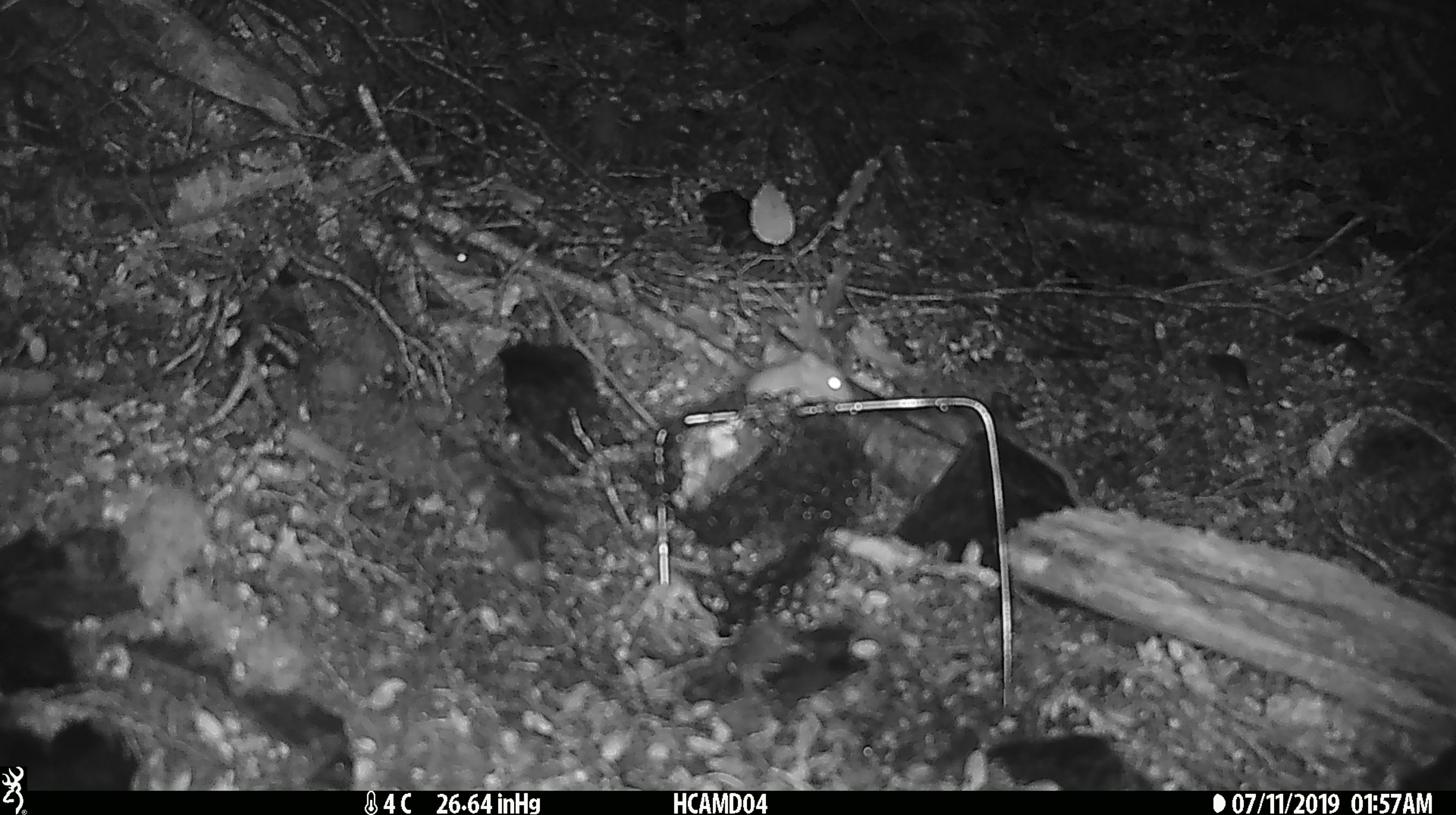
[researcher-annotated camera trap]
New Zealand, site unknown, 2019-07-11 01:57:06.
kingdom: Animalia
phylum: Chordata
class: Mammalia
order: Rodentia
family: Muridae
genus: Mus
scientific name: Mus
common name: mouse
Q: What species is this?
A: Mouse (Mus).